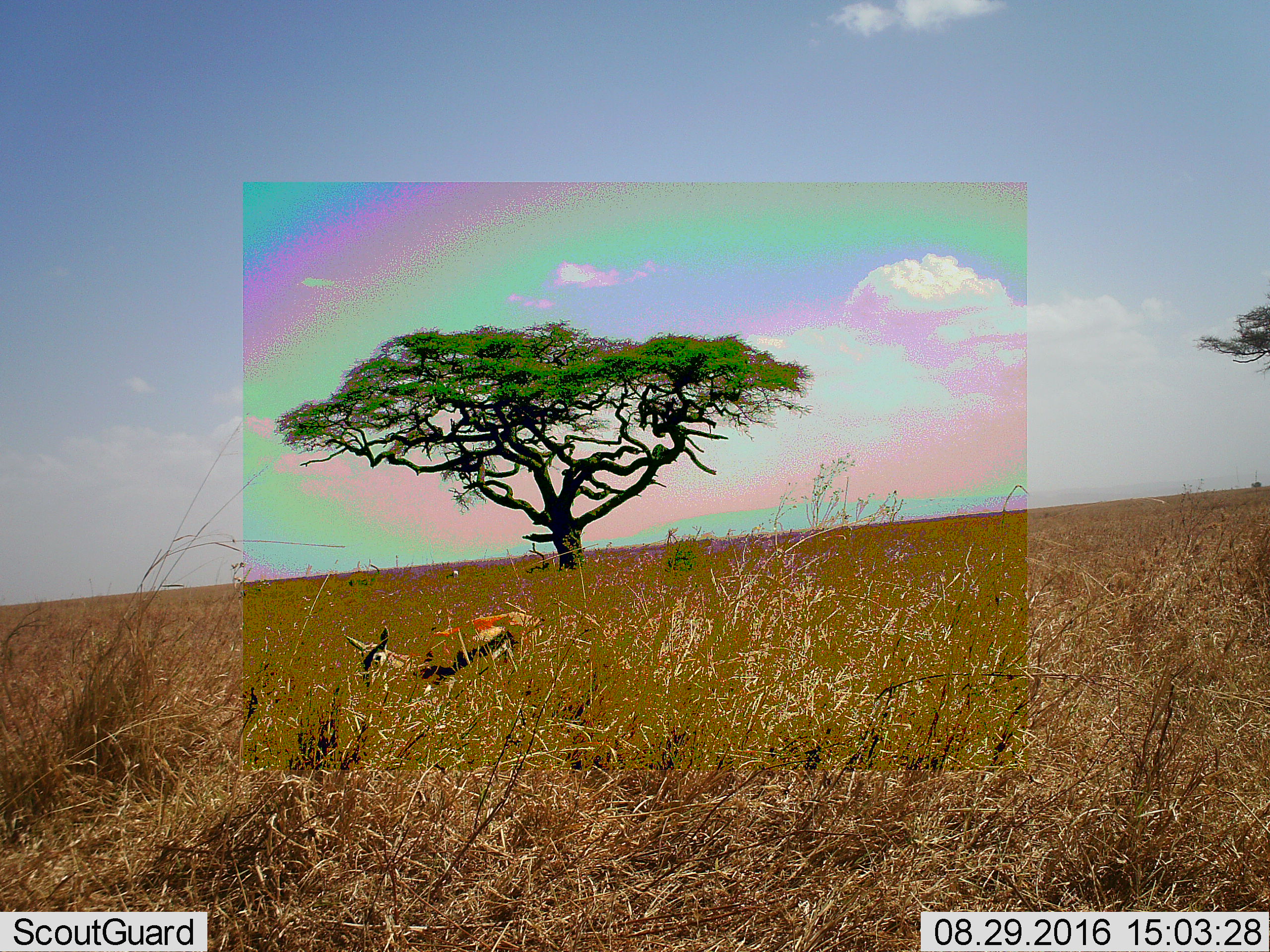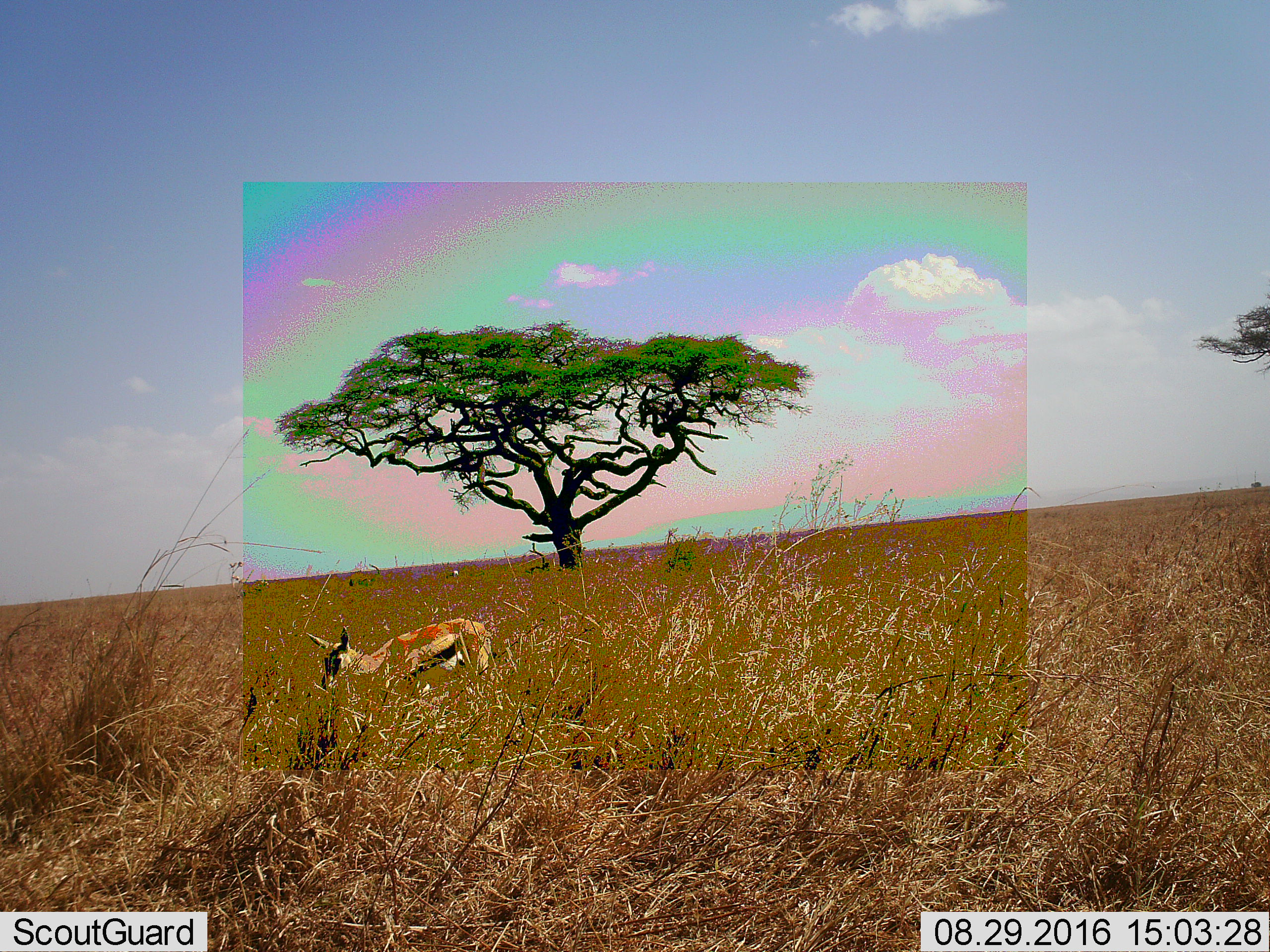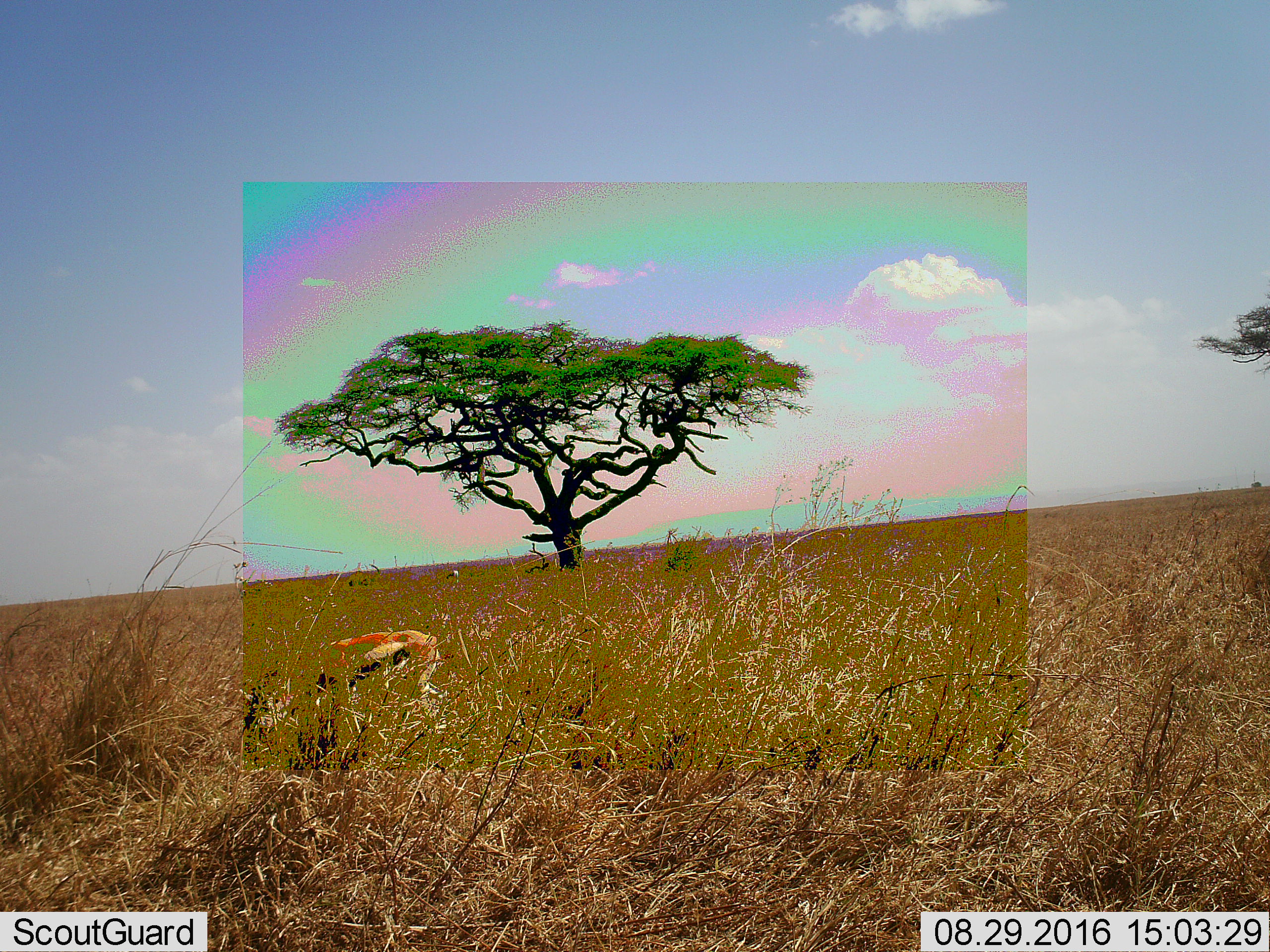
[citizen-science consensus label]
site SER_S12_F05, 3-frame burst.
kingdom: Animalia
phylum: Chordata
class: Mammalia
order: Artiodactyla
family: Bovidae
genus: Eudorcas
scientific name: Eudorcas thomsonii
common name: thomson's gazelle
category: gazellethomsons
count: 1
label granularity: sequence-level